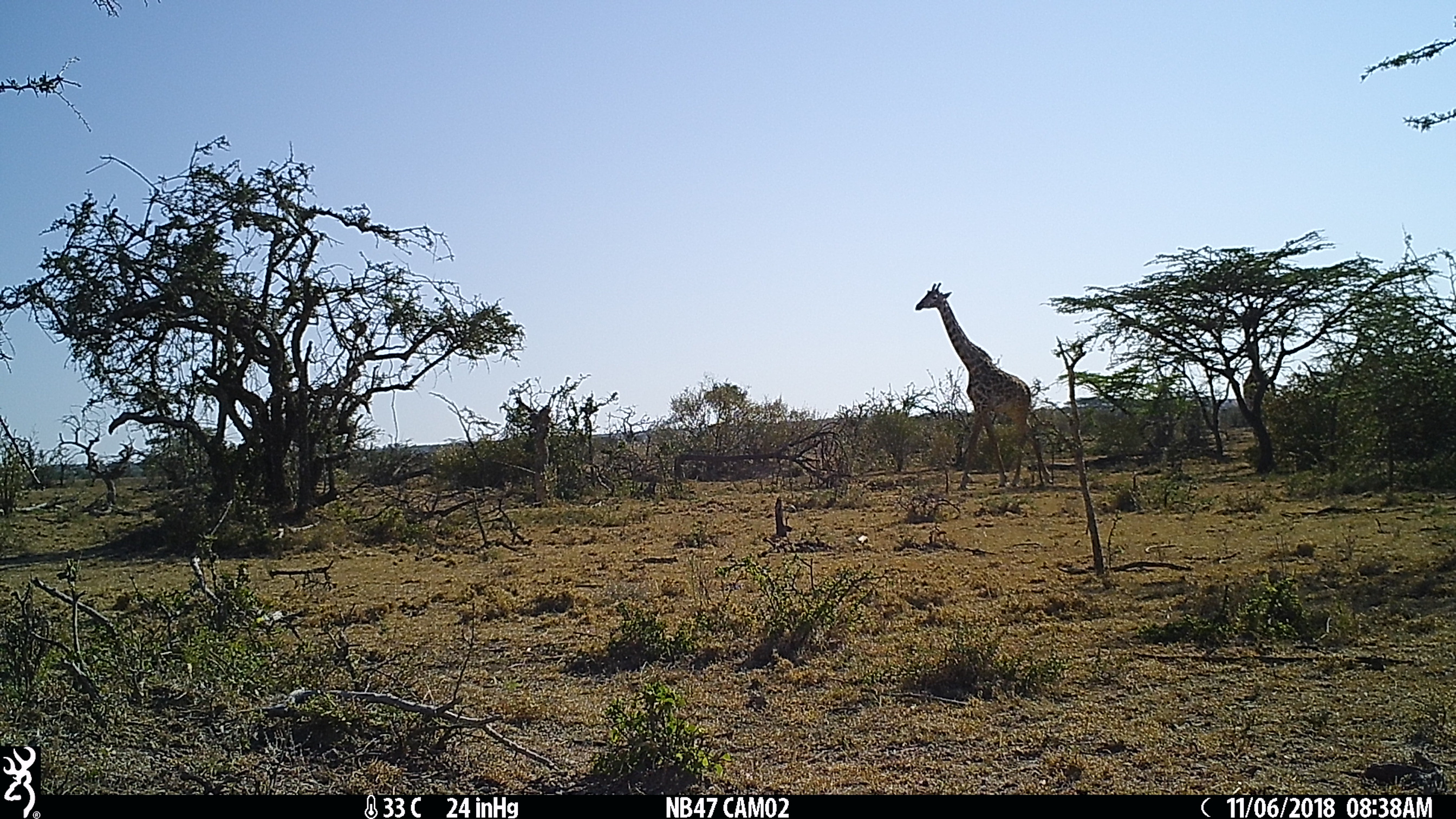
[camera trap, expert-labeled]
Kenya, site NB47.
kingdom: Animalia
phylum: Chordata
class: Mammalia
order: Artiodactyla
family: Giraffidae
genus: Giraffa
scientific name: Giraffa camelopardalis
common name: northern giraffe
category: giraffe